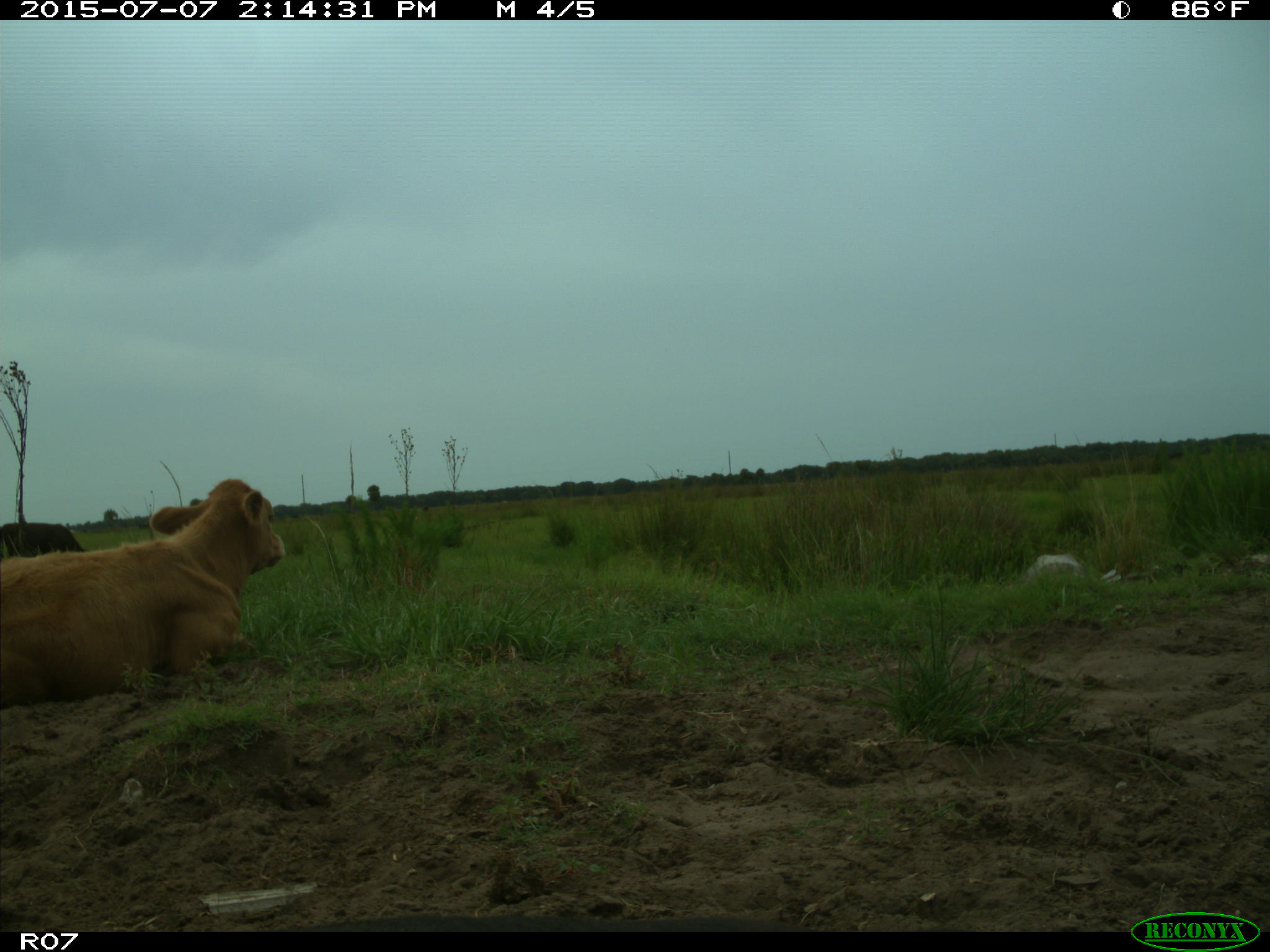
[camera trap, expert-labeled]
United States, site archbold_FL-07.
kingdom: Animalia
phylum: Chordata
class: Mammalia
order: Artiodactyla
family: Bovidae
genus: Bos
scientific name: Bos taurus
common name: domestic cow